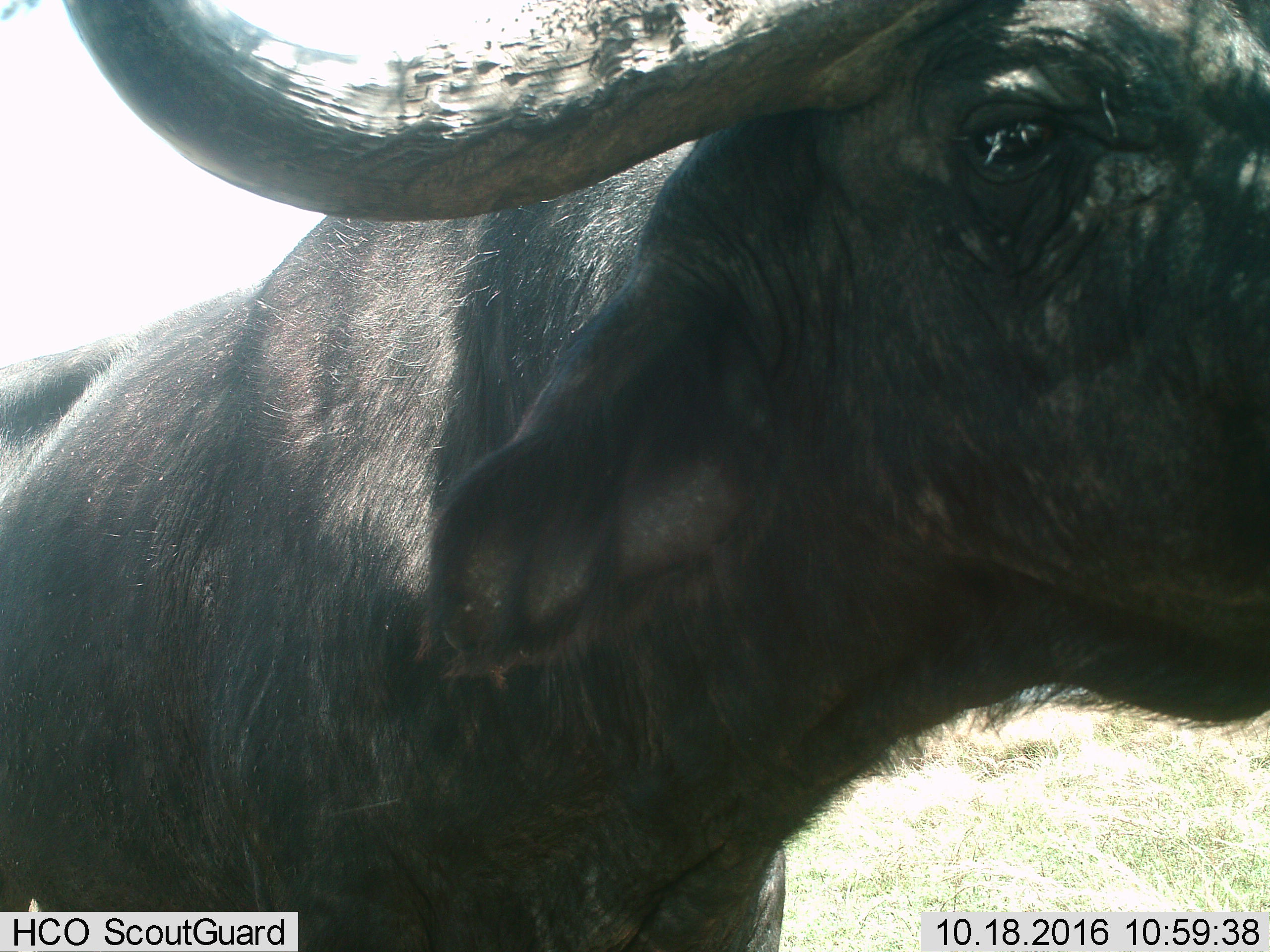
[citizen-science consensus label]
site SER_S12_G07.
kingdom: Animalia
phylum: Chordata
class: Mammalia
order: Artiodactyla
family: Bovidae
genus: Syncerus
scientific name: Syncerus caffer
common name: african buffalo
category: buffalo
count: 1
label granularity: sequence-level